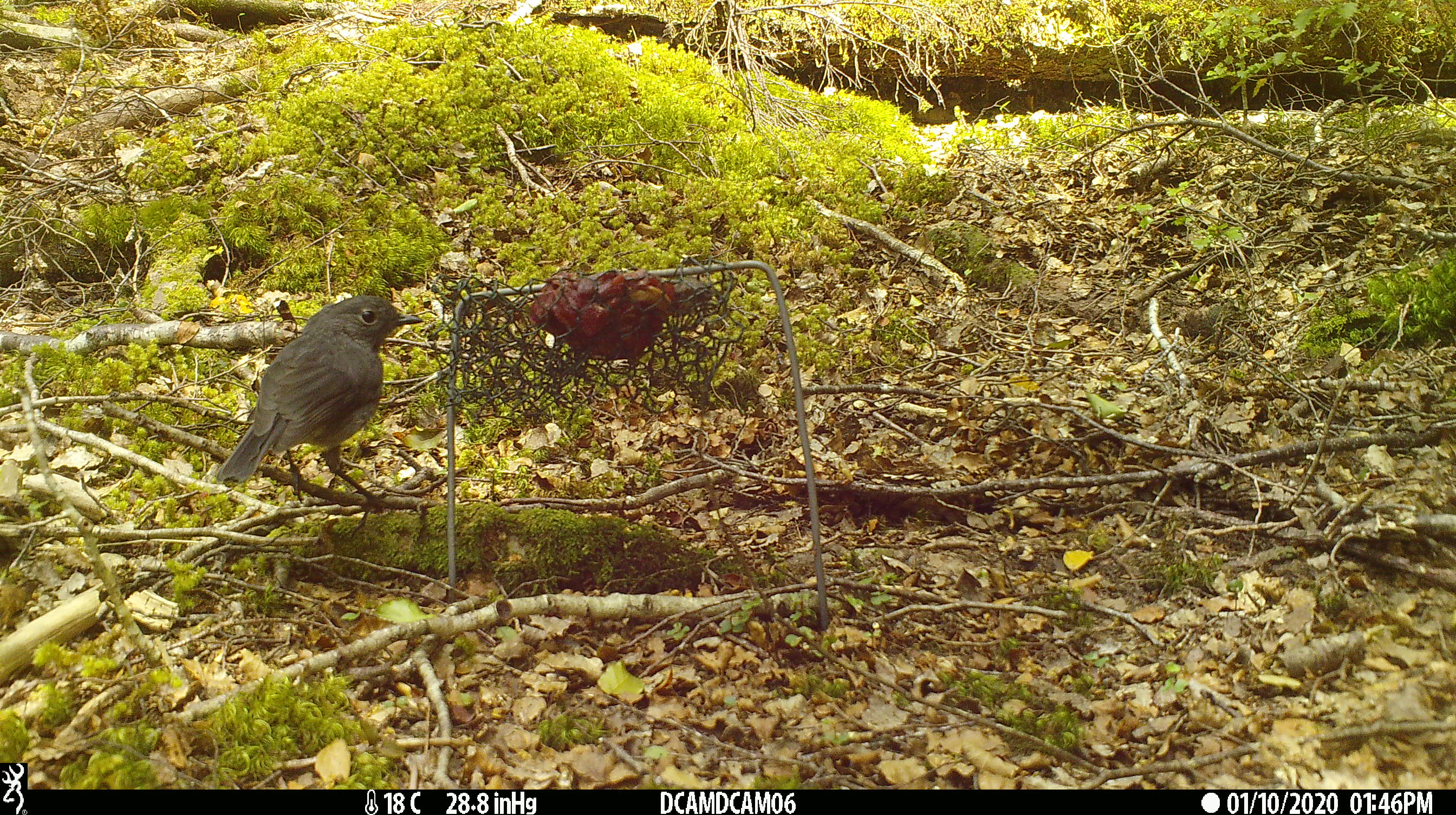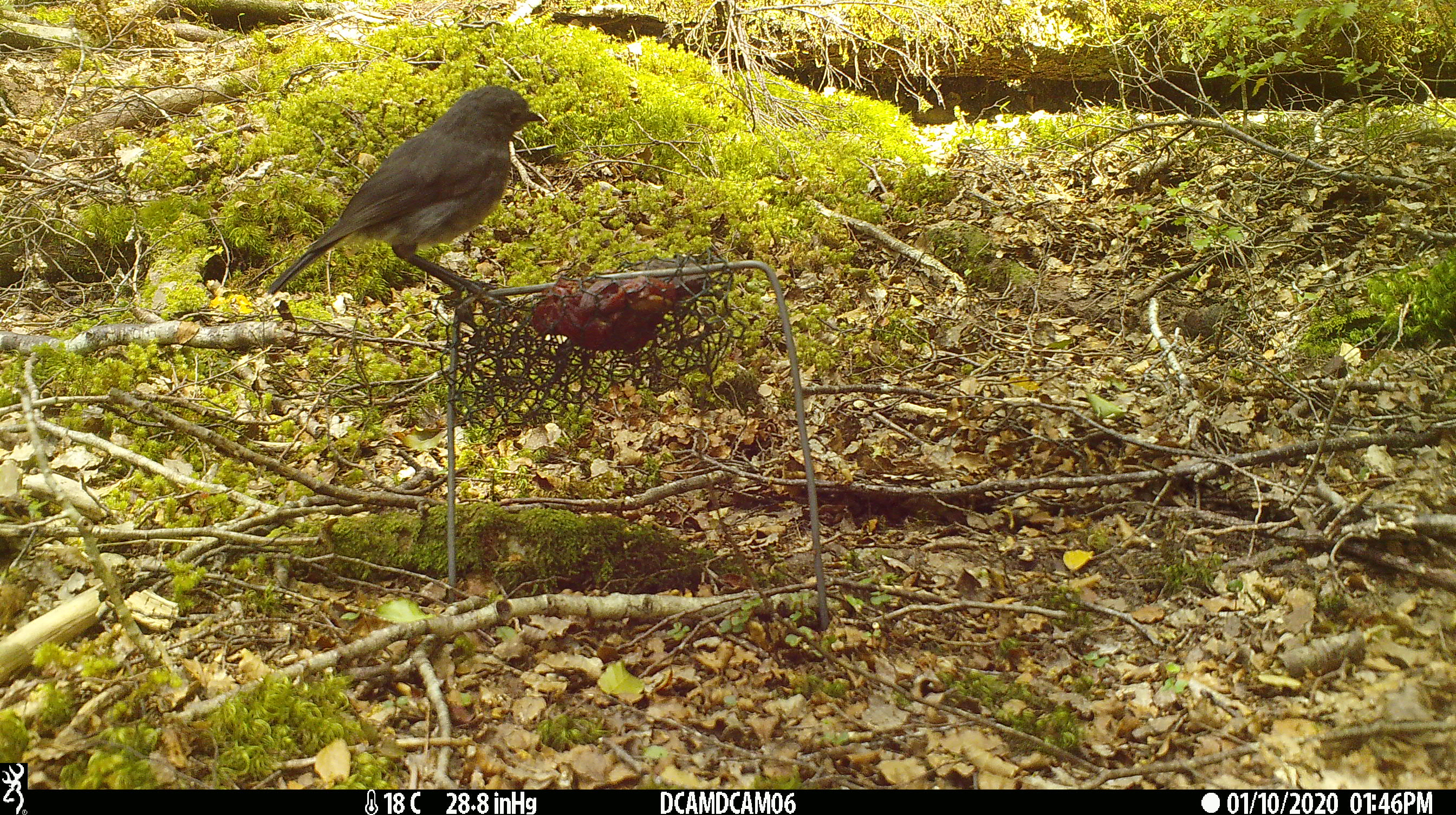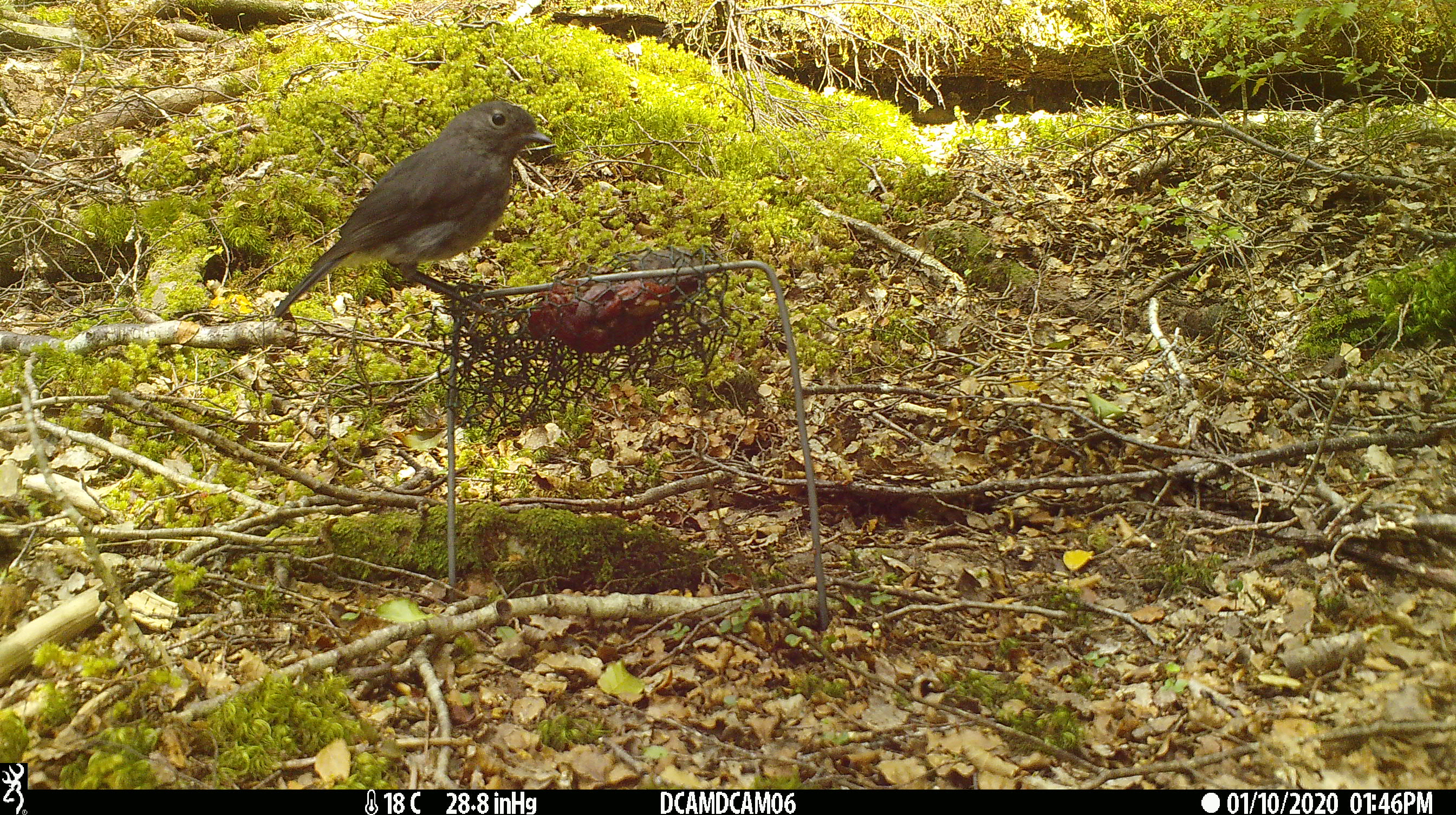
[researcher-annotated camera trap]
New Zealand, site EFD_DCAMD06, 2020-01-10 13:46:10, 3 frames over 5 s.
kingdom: Animalia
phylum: Chordata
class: Aves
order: Passeriformes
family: Petroicidae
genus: Petroica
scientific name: Petroica australis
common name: new zealand robin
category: robin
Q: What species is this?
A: Robin (new zealand robin) (Petroica australis).